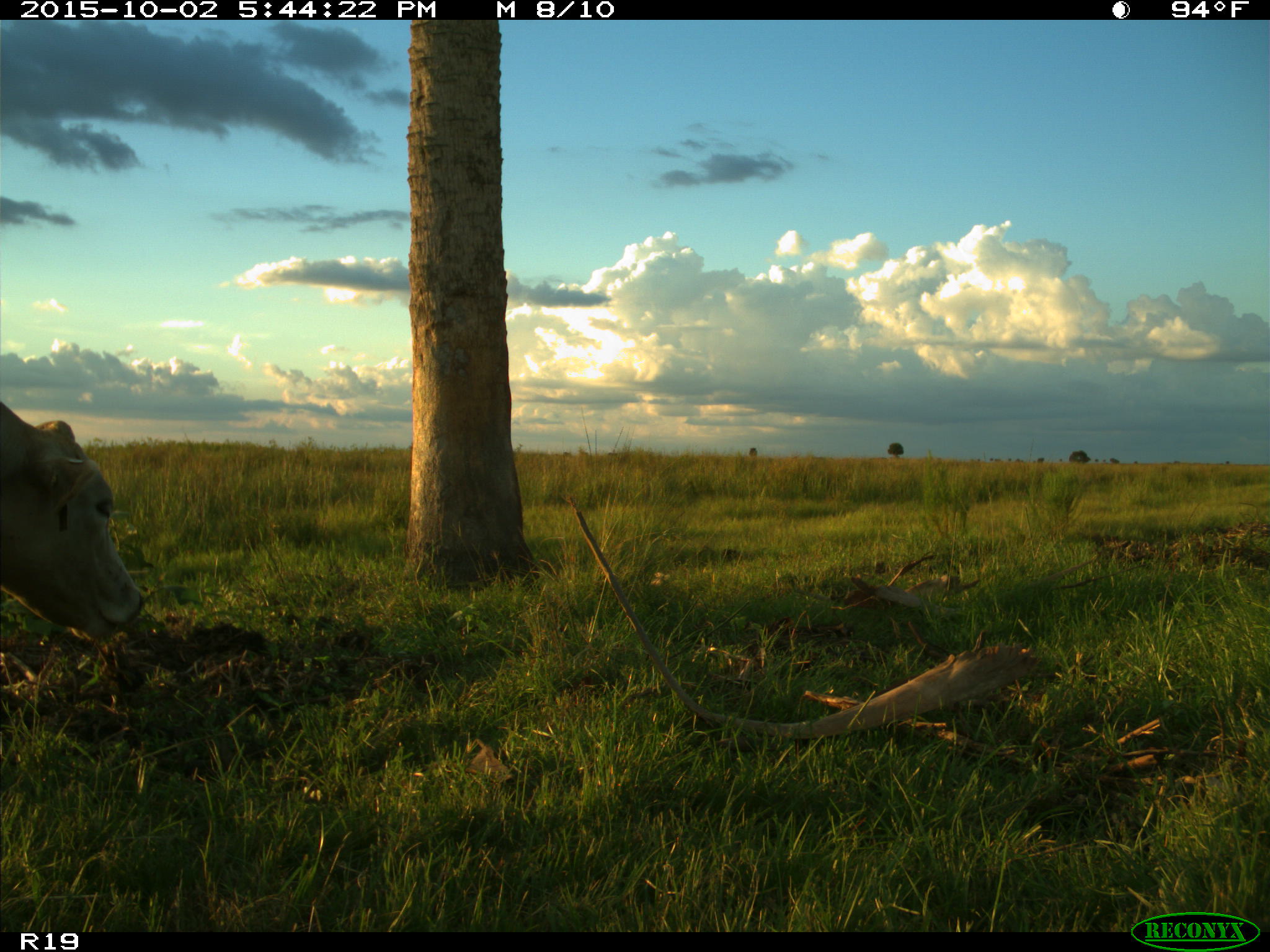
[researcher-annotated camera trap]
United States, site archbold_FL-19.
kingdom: Animalia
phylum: Chordata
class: Mammalia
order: Artiodactyla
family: Bovidae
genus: Bos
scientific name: Bos taurus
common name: domestic cow